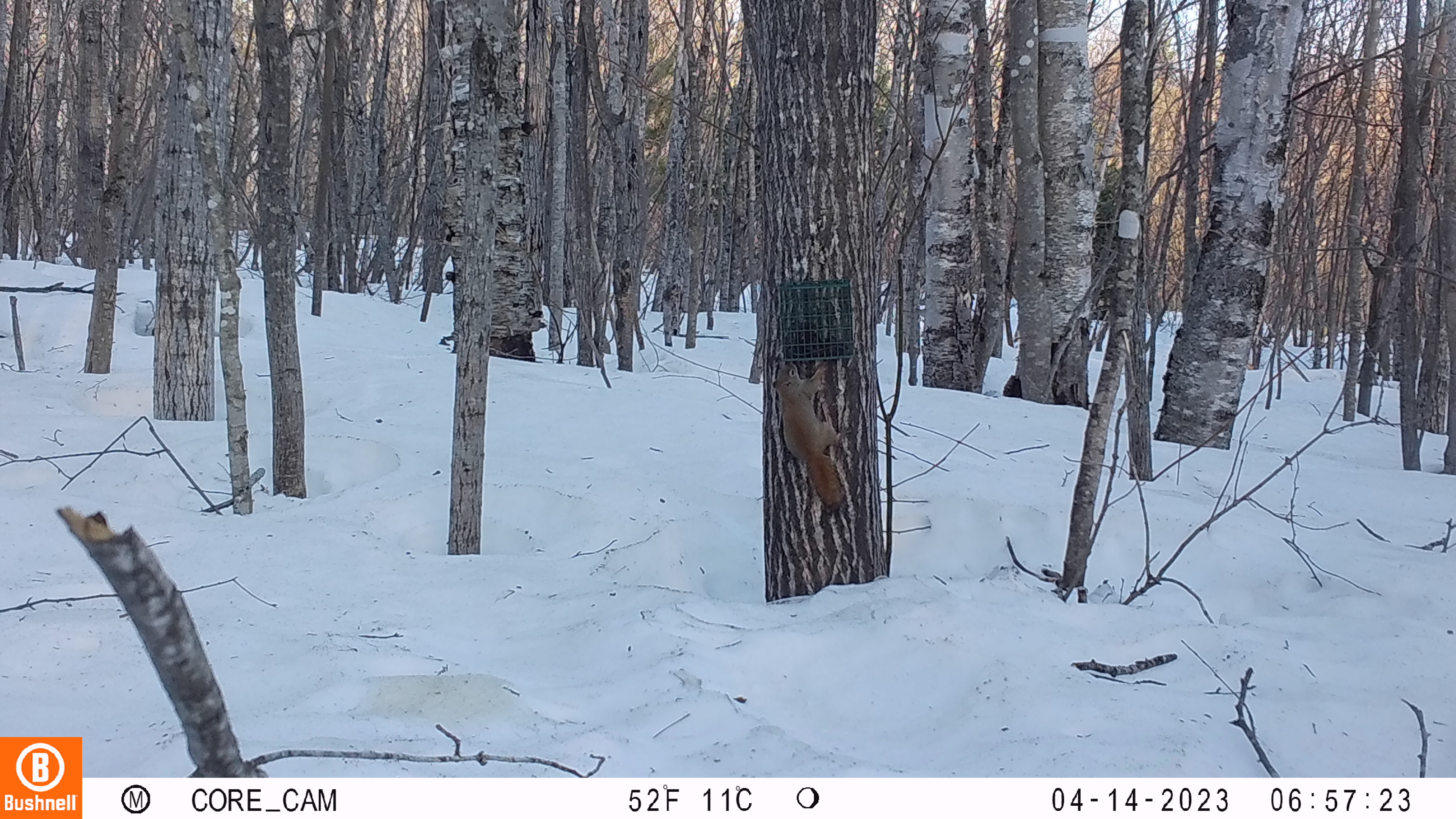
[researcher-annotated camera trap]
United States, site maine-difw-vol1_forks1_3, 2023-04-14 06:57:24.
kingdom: Animalia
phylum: Chordata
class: Mammalia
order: Rodentia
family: Sciuridae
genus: Tamiasciurus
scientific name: Tamiasciurus hudsonicus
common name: red squirrel